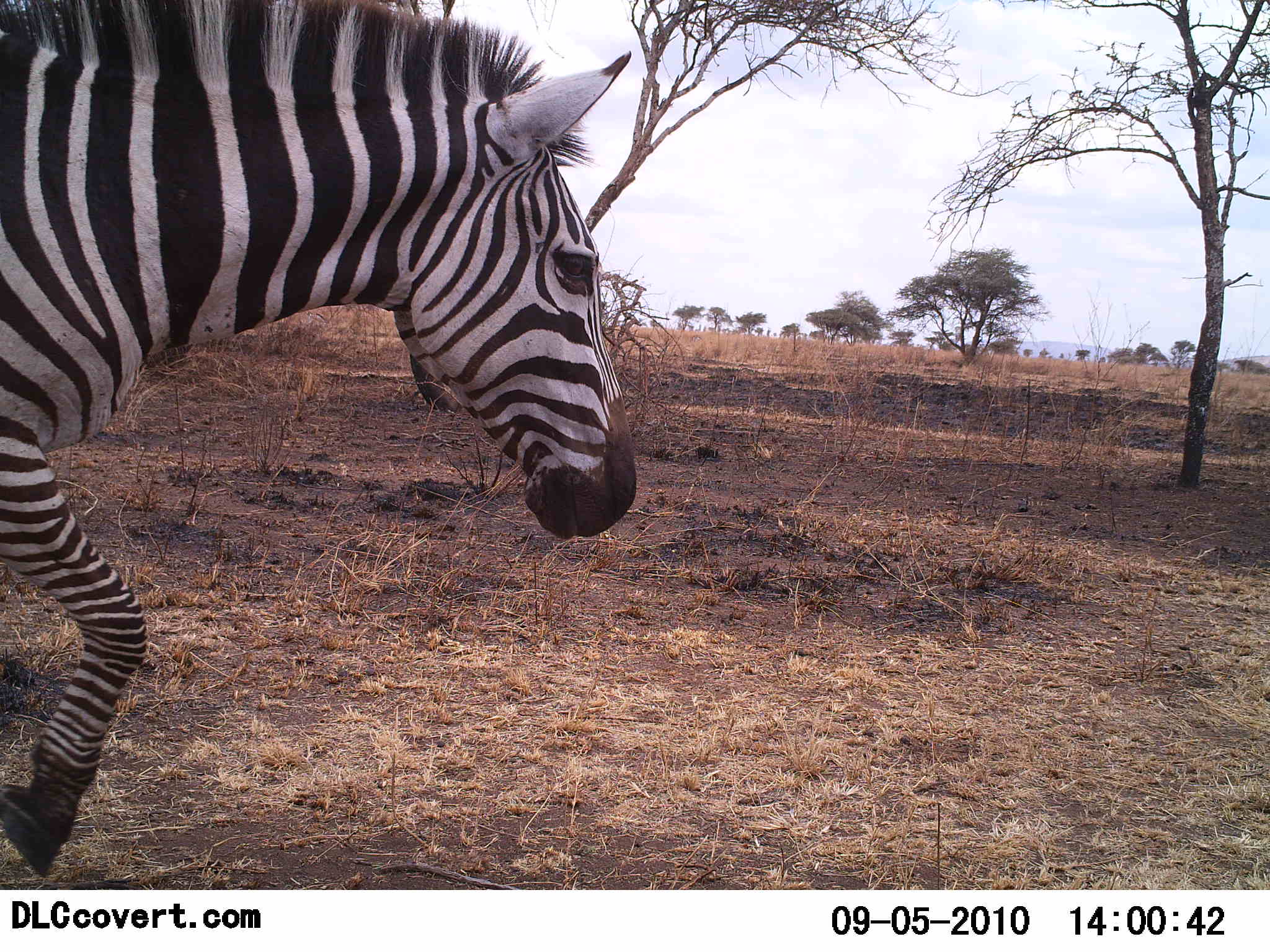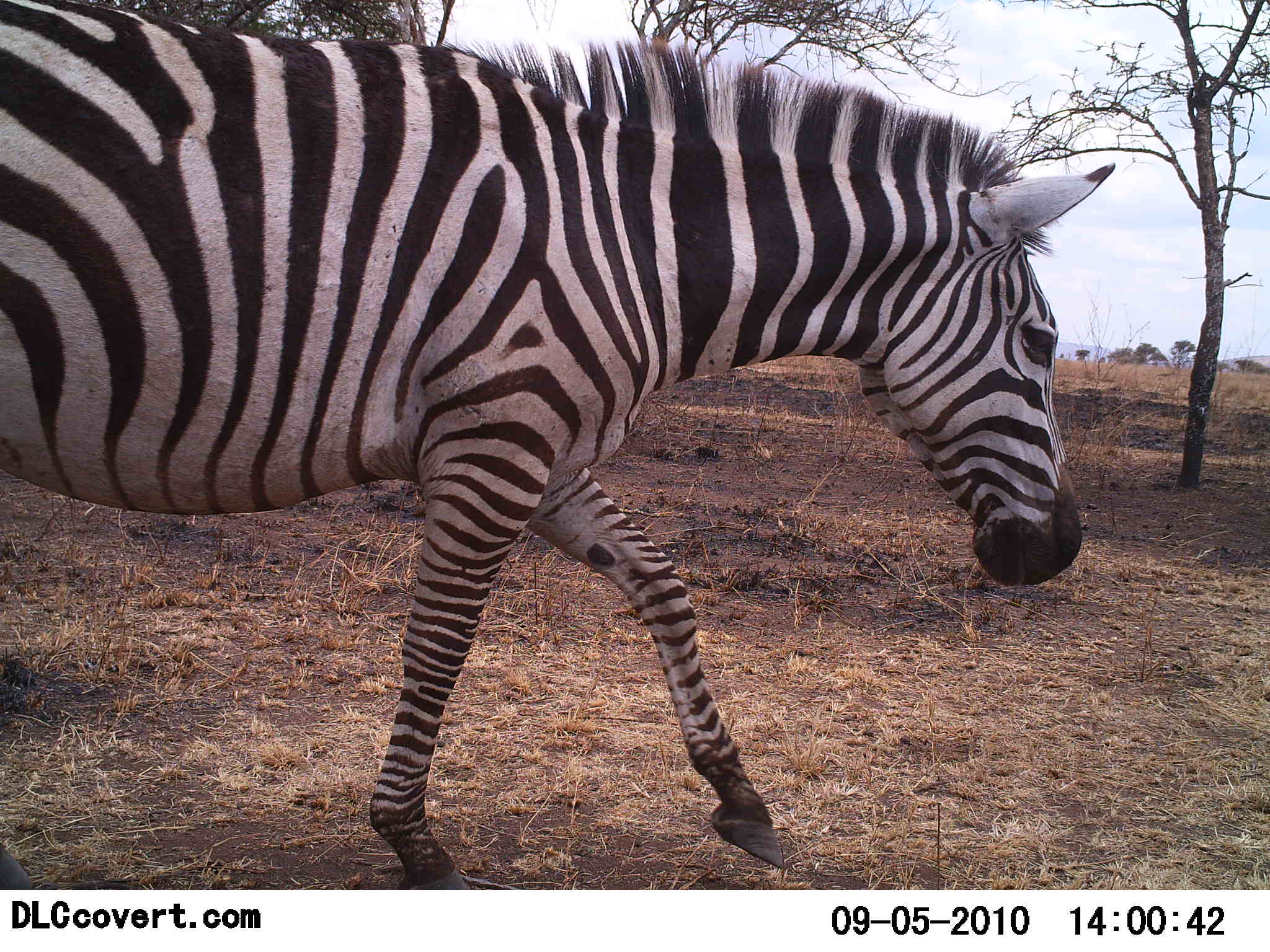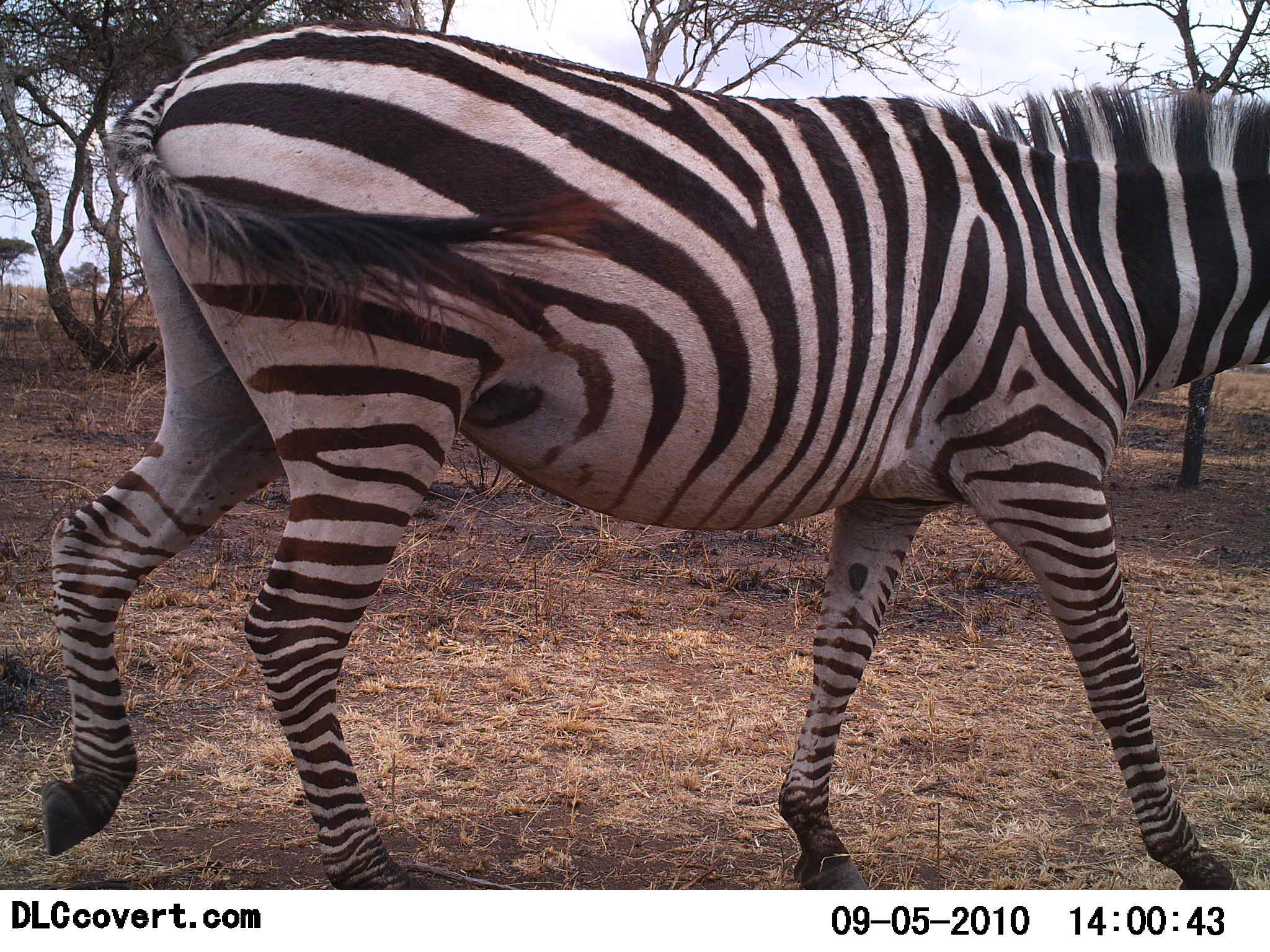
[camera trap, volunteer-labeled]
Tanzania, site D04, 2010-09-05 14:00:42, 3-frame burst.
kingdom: Animalia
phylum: Chordata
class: Mammalia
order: Perissodactyla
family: Equidae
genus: Equus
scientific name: Equus quagga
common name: plains zebra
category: zebra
Zebra (plains zebra) (Equus quagga), count 1. Behavior (volunteer vote fractions): standing 0%, resting 0%, moving 100%, interacting 0%. Young present (vote fraction): 0%. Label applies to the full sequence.